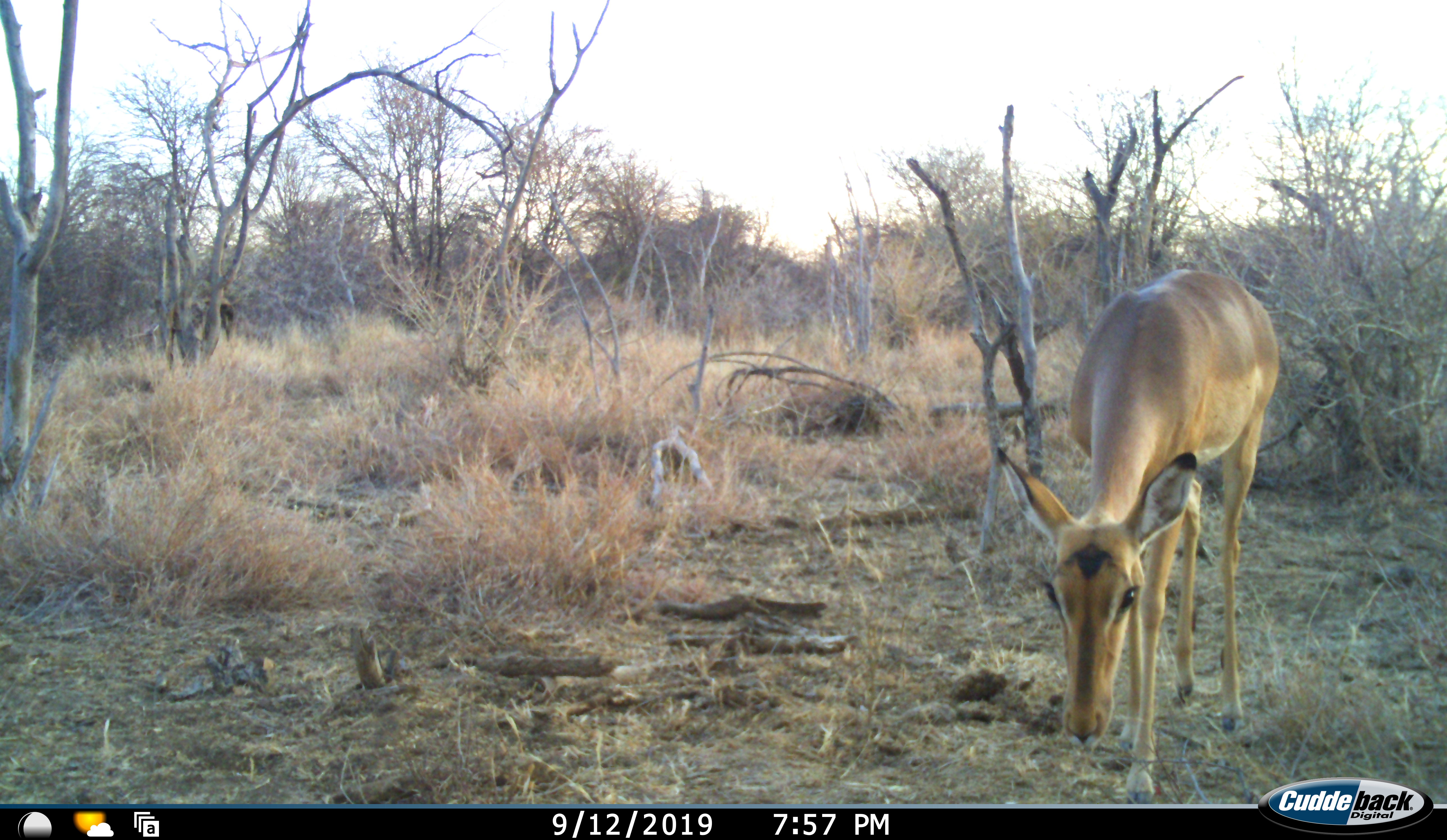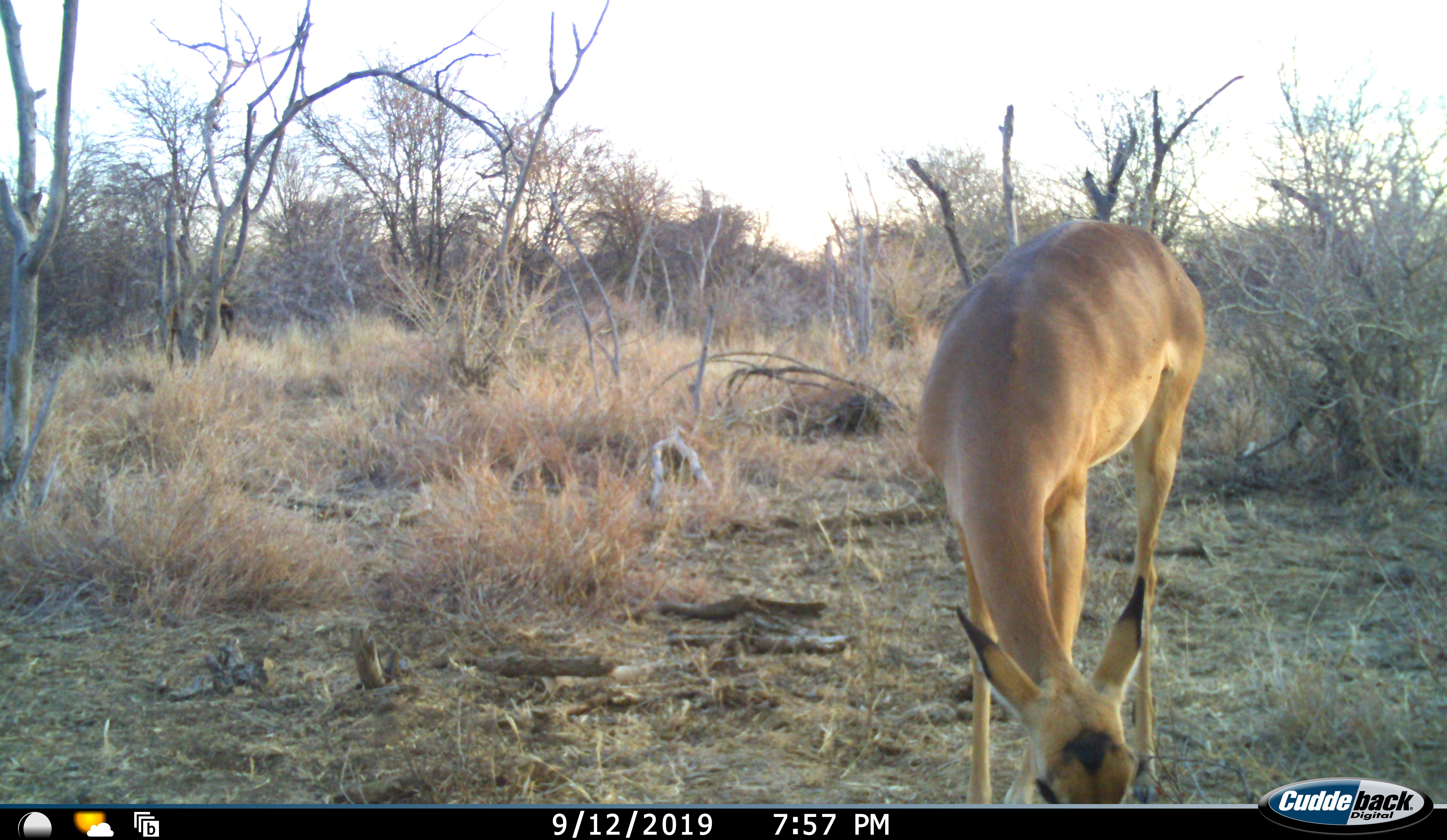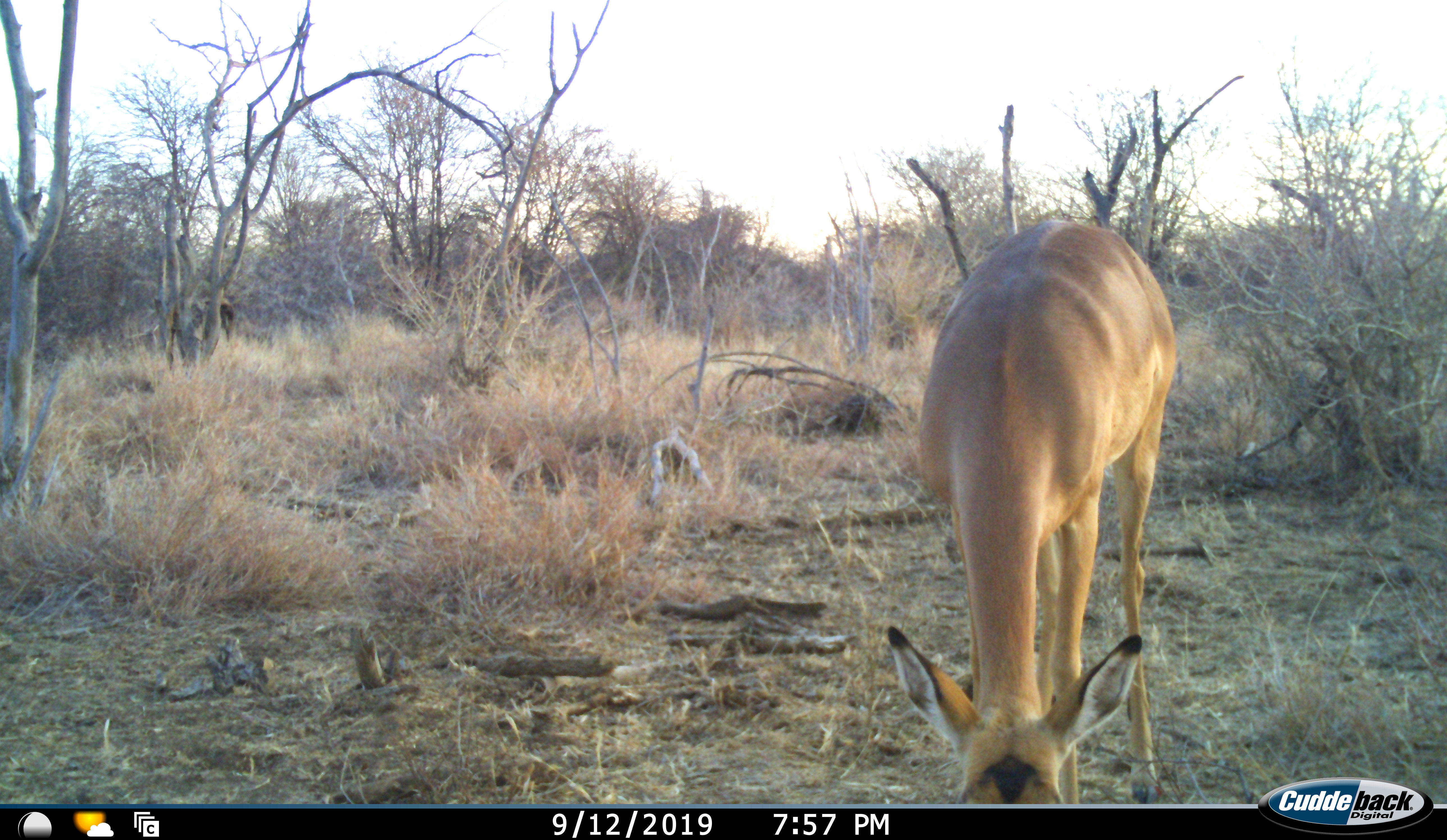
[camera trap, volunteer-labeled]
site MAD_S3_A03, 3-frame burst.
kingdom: Animalia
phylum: Chordata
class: Mammalia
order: Artiodactyla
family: Bovidae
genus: Aepyceros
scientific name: Aepyceros melampus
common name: impala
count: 1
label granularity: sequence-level